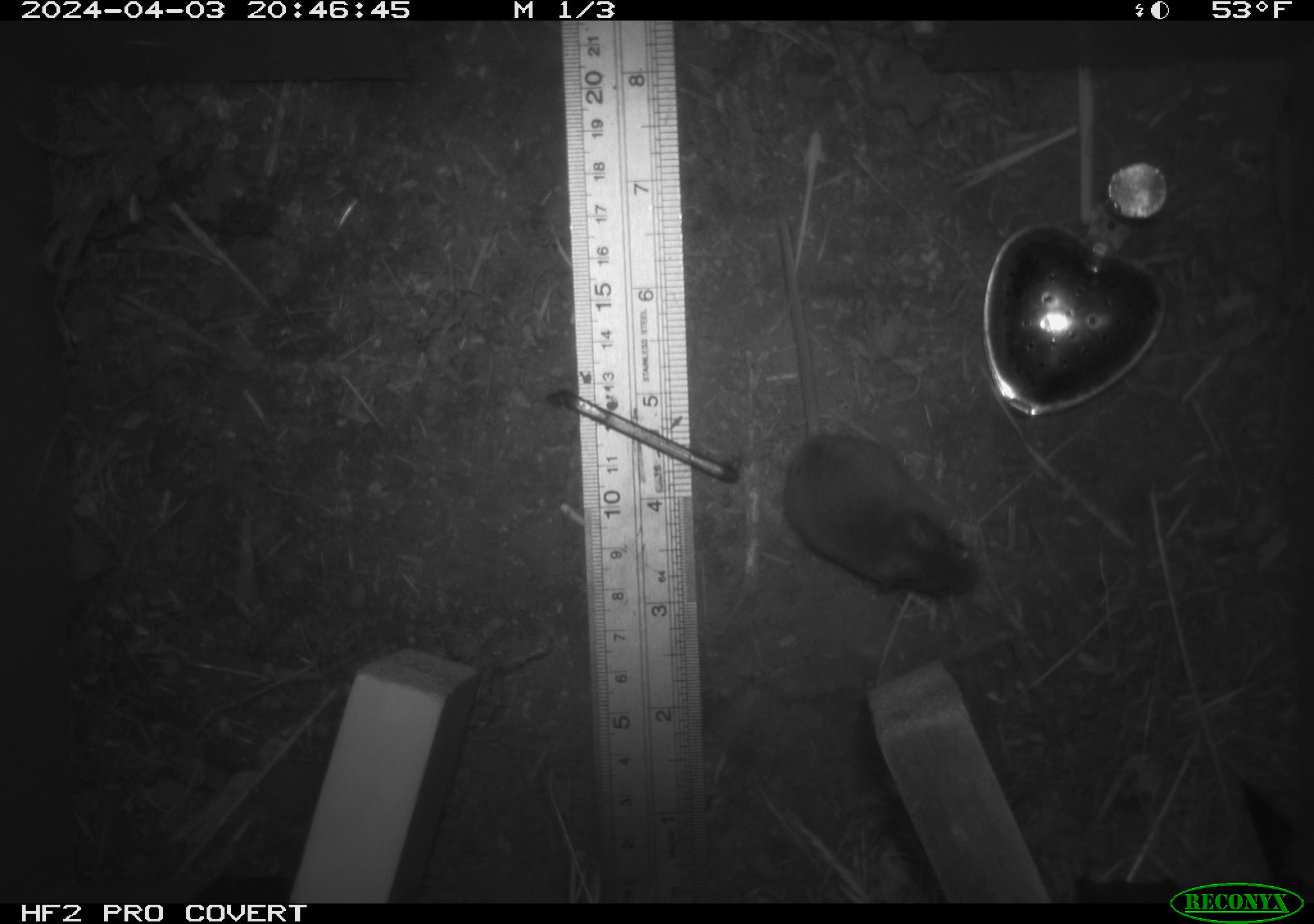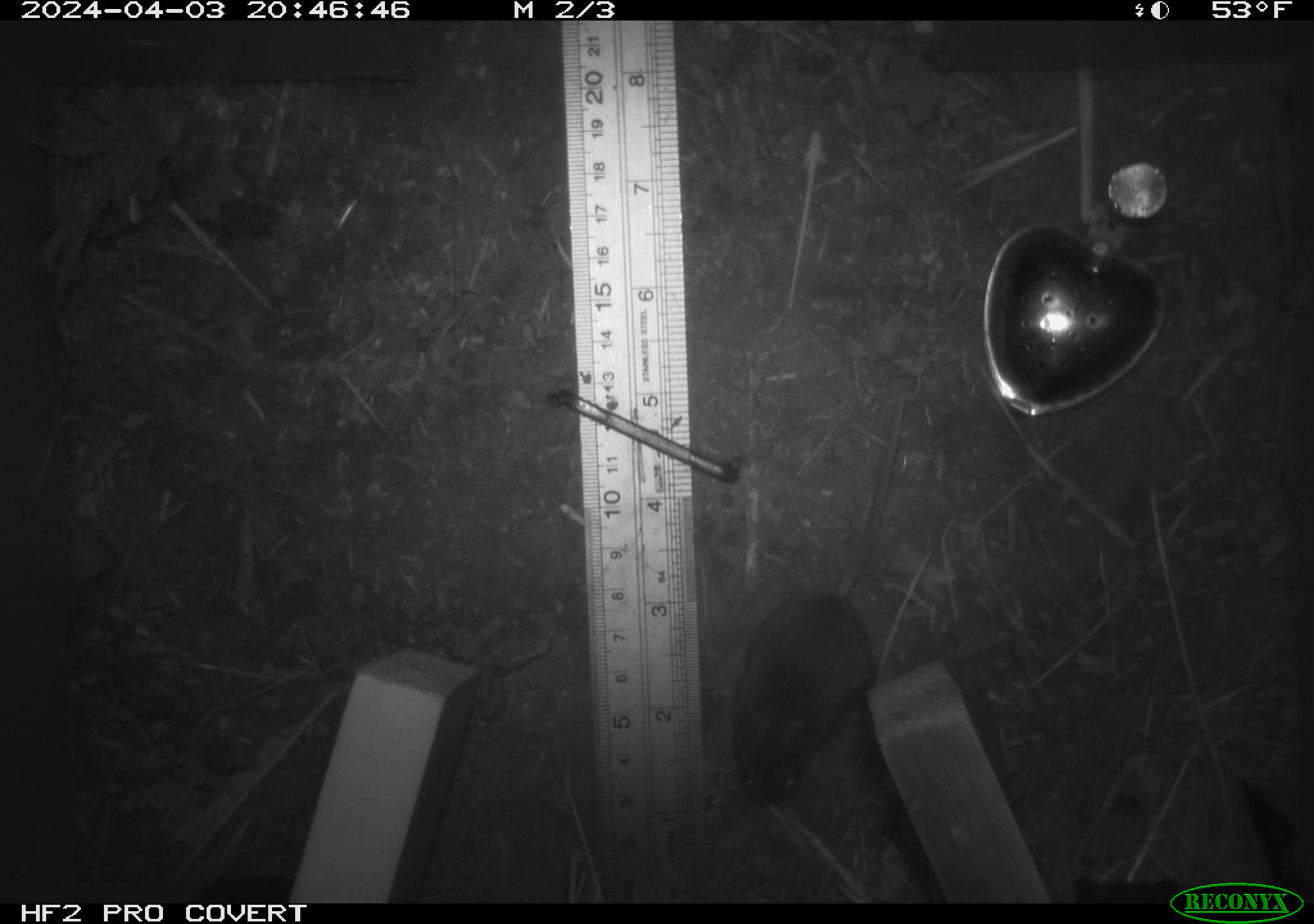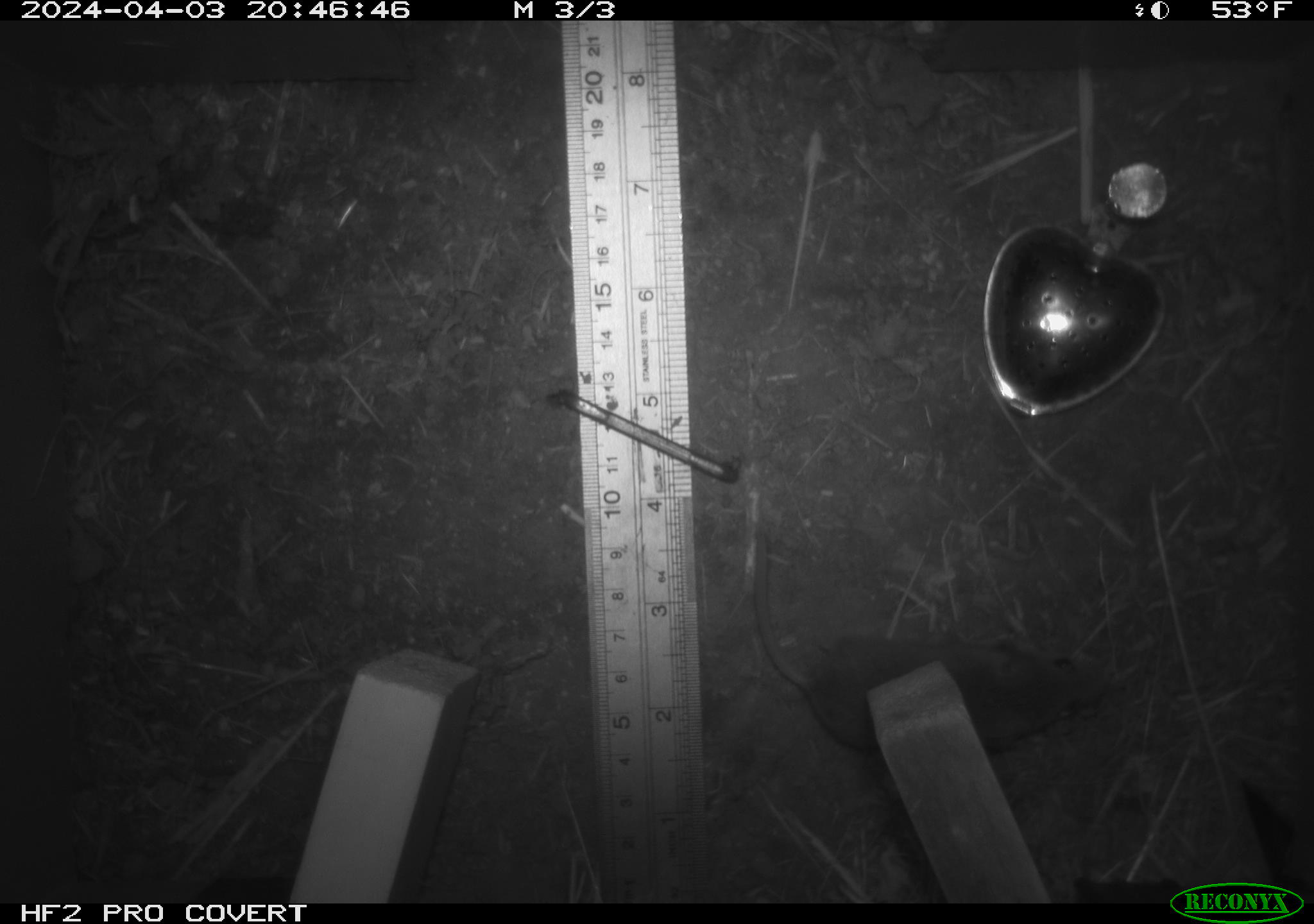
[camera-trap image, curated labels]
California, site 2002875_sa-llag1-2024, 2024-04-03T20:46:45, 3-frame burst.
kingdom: Animalia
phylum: Chordata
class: Mammalia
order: Rodentia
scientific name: Rodentia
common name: mouse species